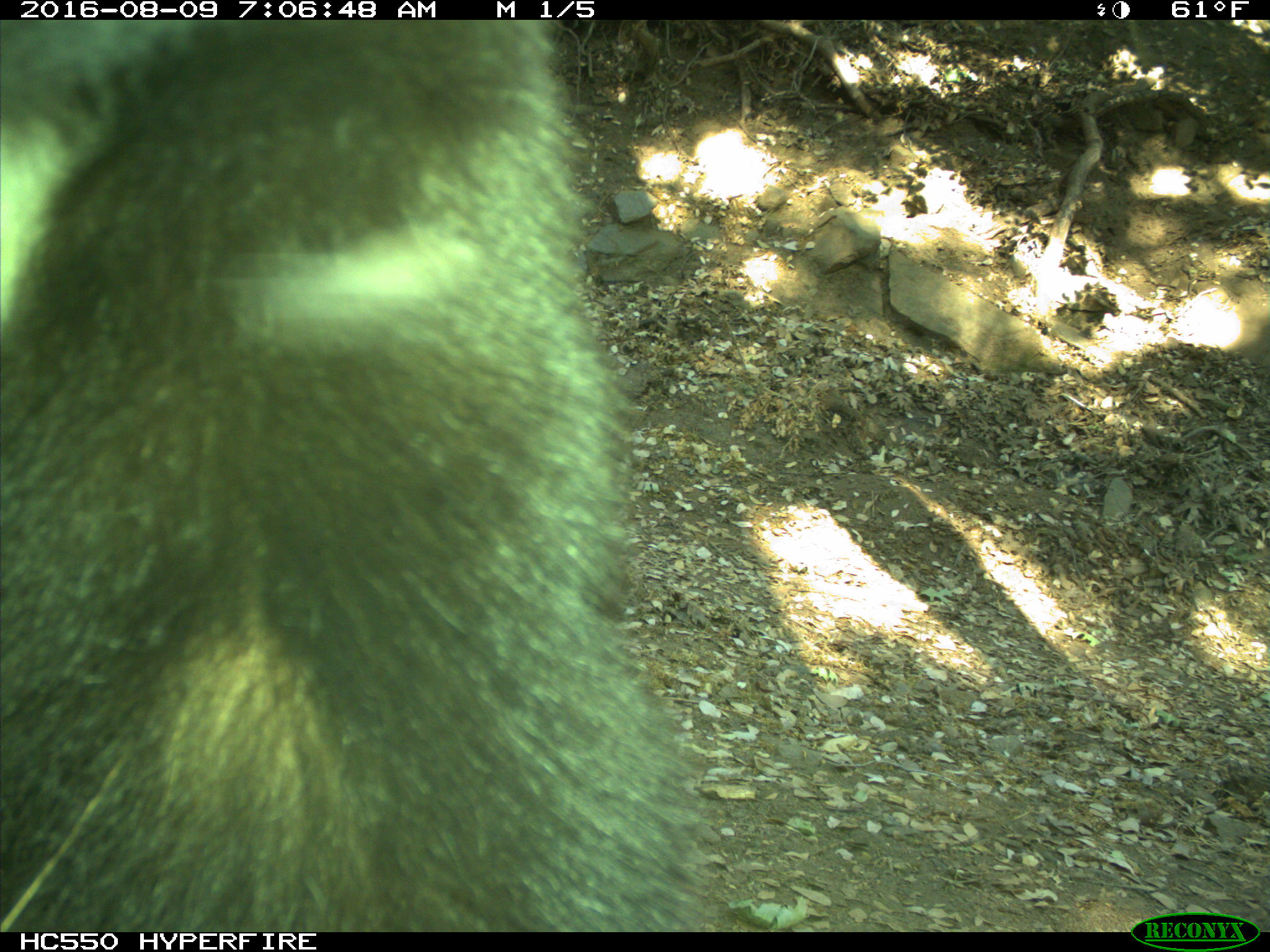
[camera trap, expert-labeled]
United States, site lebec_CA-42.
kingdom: Animalia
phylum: Chordata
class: Mammalia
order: Carnivora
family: Ursidae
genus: Ursus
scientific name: Ursus americanus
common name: american black bear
Ursus americanus (american black bear).